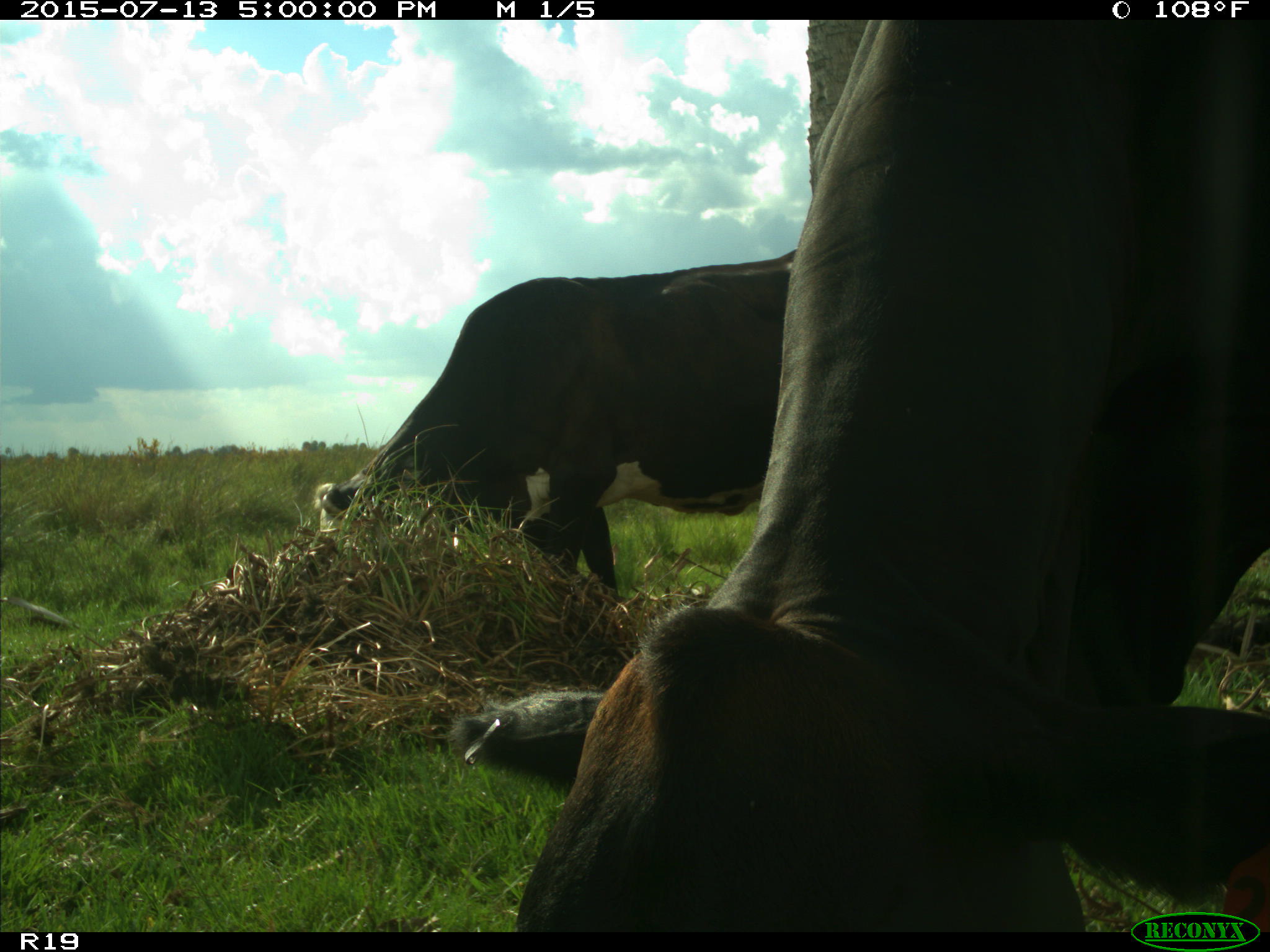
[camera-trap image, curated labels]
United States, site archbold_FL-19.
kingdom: Animalia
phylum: Chordata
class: Mammalia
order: Artiodactyla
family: Bovidae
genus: Bos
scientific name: Bos taurus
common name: domestic cow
Bos taurus (domestic cow).